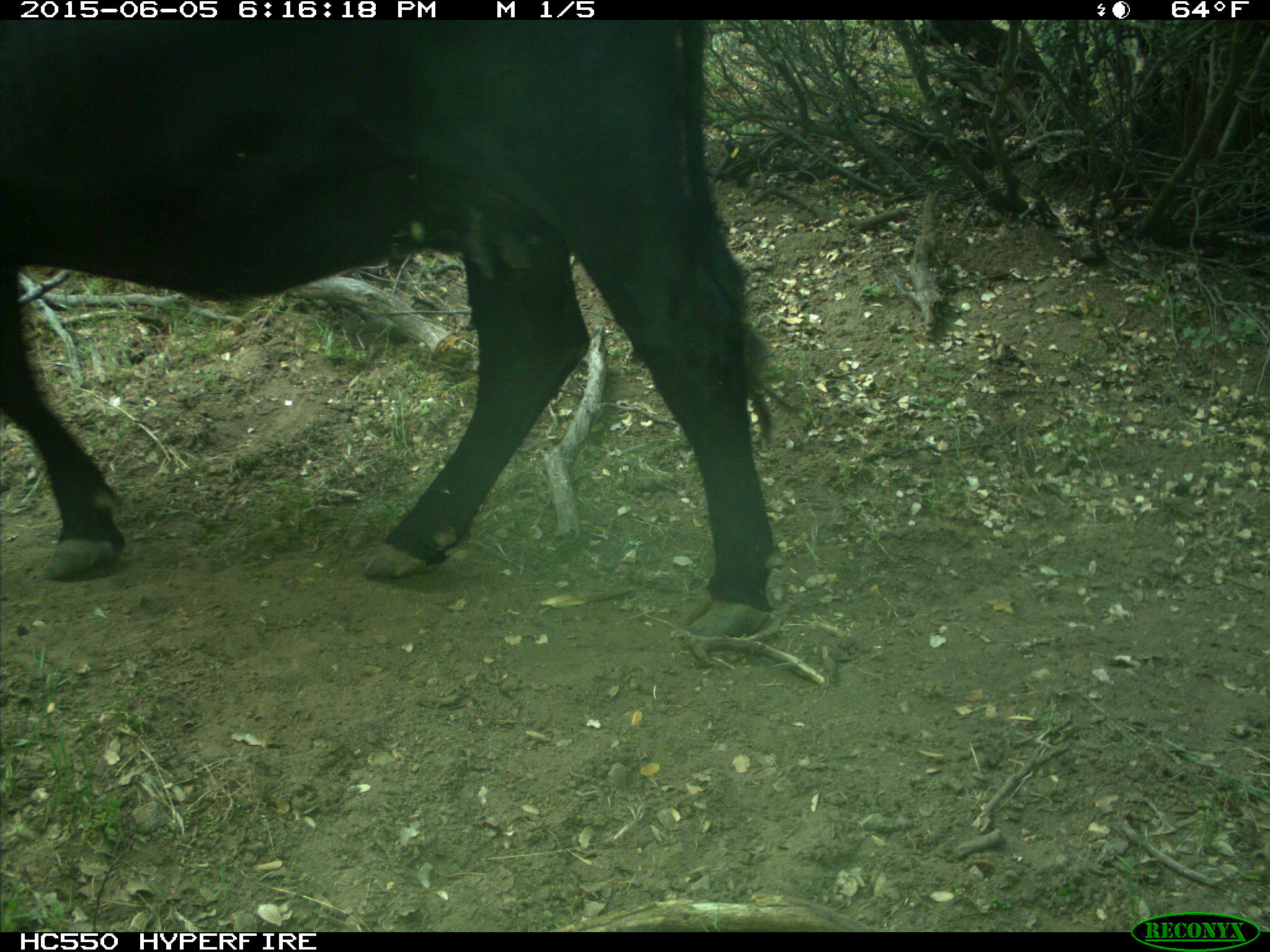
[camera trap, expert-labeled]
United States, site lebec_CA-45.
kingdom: Animalia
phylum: Chordata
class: Mammalia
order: Artiodactyla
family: Bovidae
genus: Bos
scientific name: Bos taurus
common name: domestic cow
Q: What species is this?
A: Bos taurus (domestic cow).